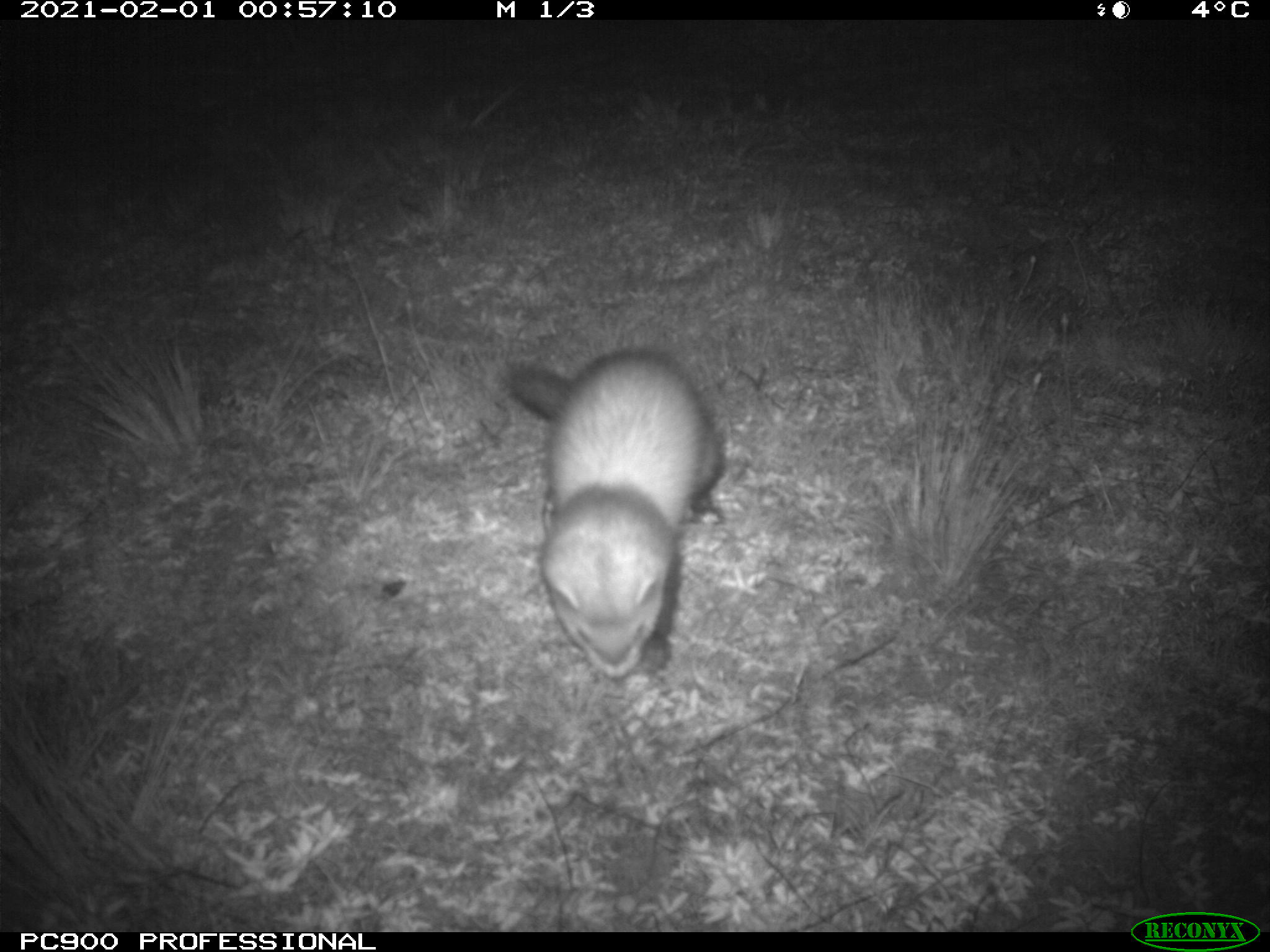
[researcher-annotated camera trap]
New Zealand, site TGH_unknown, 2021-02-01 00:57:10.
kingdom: Animalia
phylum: Chordata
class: Mammalia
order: Carnivora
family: Mustelidae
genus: Mustela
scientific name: Mustela furo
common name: ferret